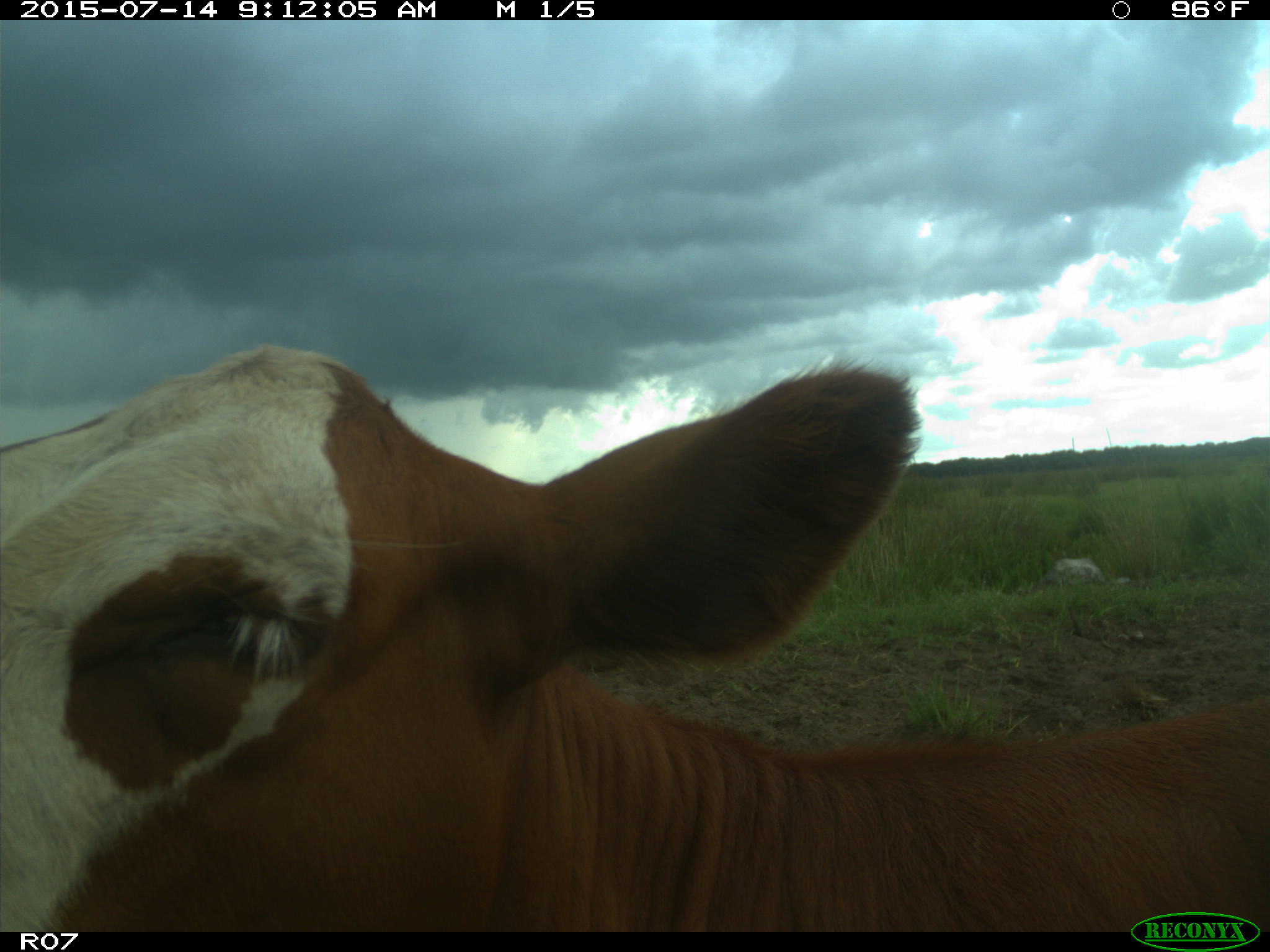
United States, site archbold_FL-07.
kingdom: Animalia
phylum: Chordata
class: Mammalia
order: Artiodactyla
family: Bovidae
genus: Bos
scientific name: Bos taurus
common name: domestic cow